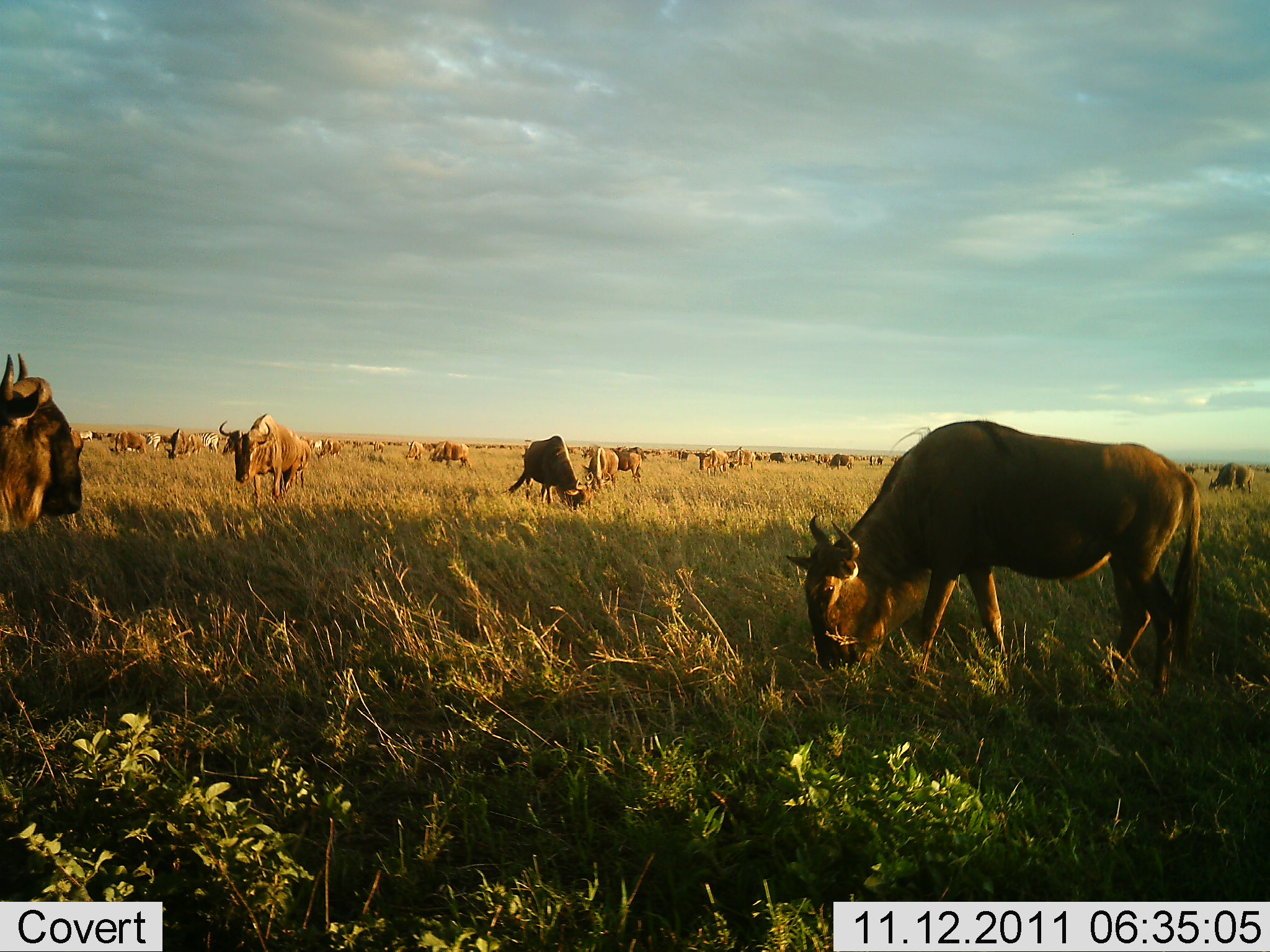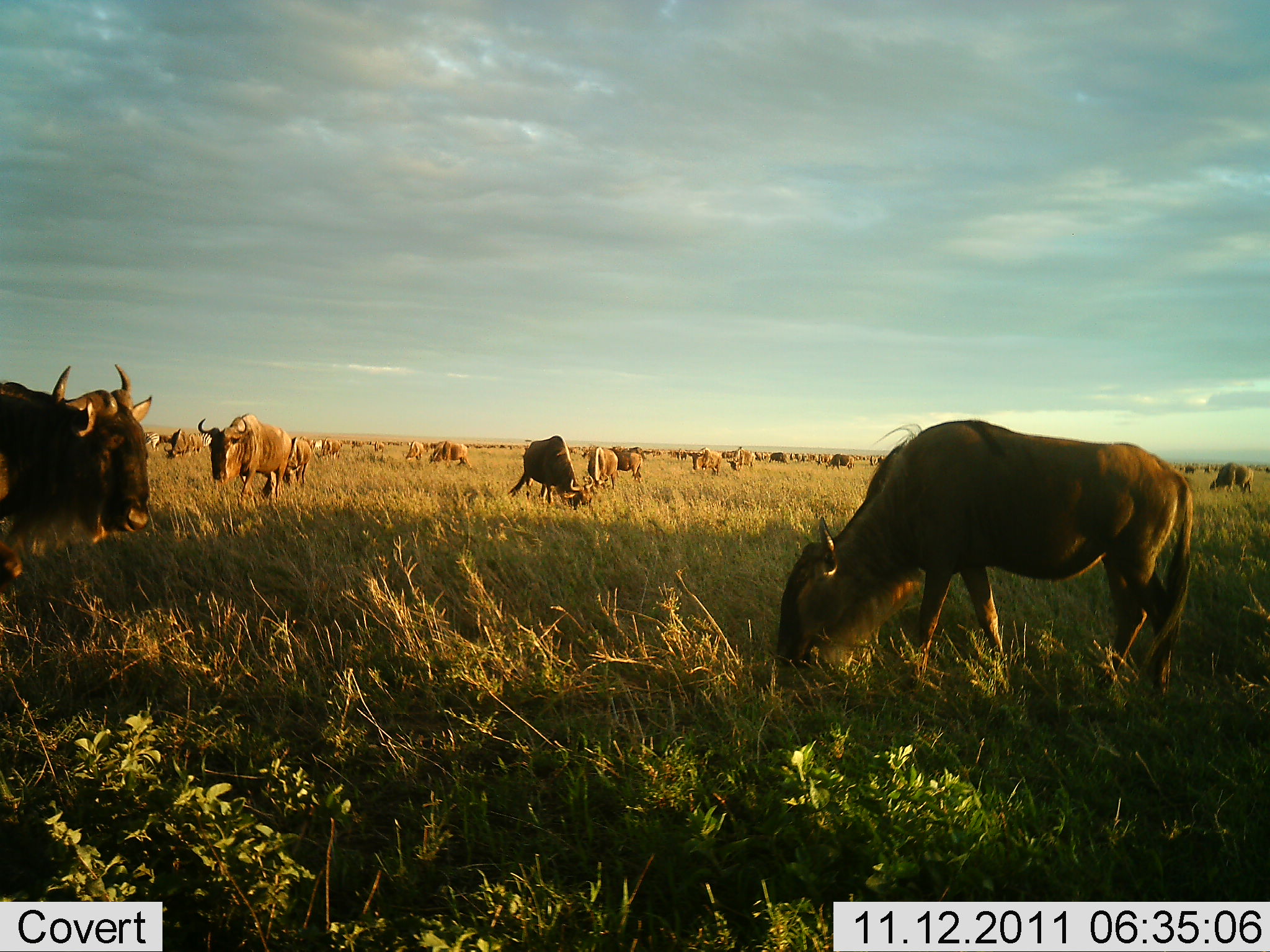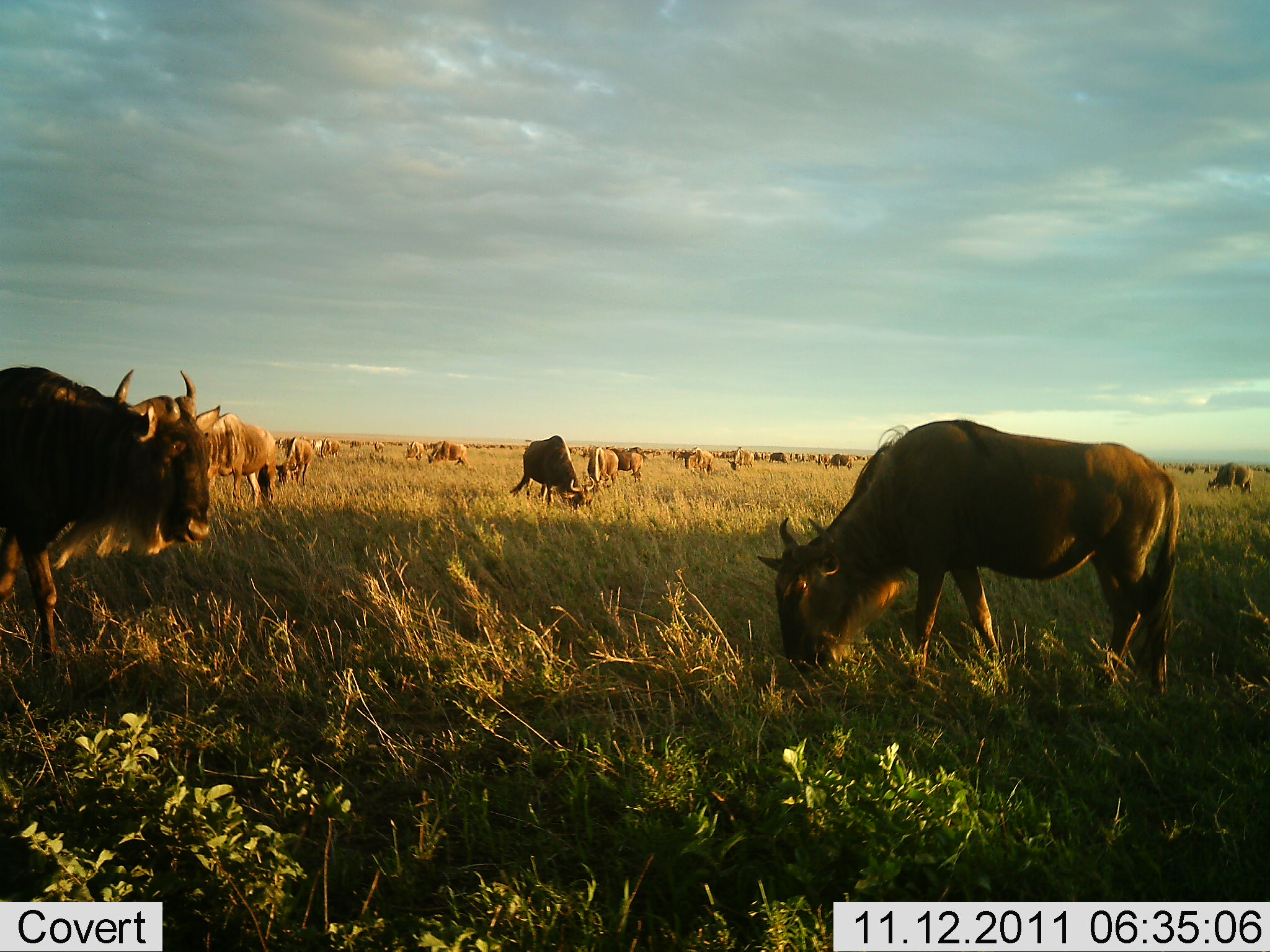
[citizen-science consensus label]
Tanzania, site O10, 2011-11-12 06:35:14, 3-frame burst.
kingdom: Animalia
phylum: Chordata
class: Mammalia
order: Artiodactyla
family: Bovidae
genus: Connochaetes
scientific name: Connochaetes taurinus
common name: blue wildebeest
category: wildebeest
Wildebeest (blue wildebeest) (Connochaetes taurinus), count 11-50. Behavior (volunteer vote fractions): standing 57%, resting 0%, moving 43%, interacting 0%. Young present (vote fraction): 0%. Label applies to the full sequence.